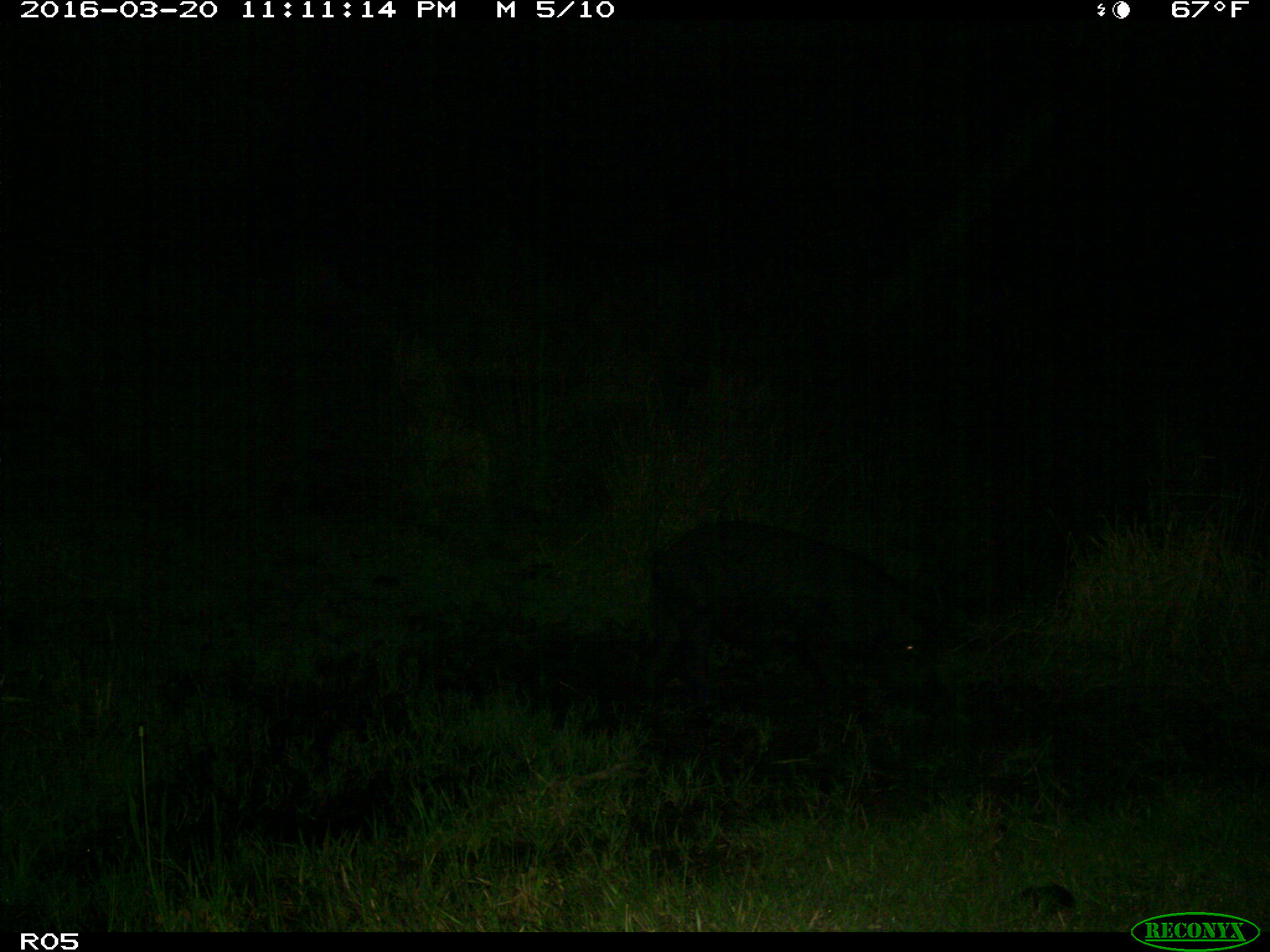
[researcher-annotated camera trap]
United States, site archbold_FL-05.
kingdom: Animalia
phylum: Chordata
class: Mammalia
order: Artiodactyla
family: Suidae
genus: Sus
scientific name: Sus scrofa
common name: wild boar